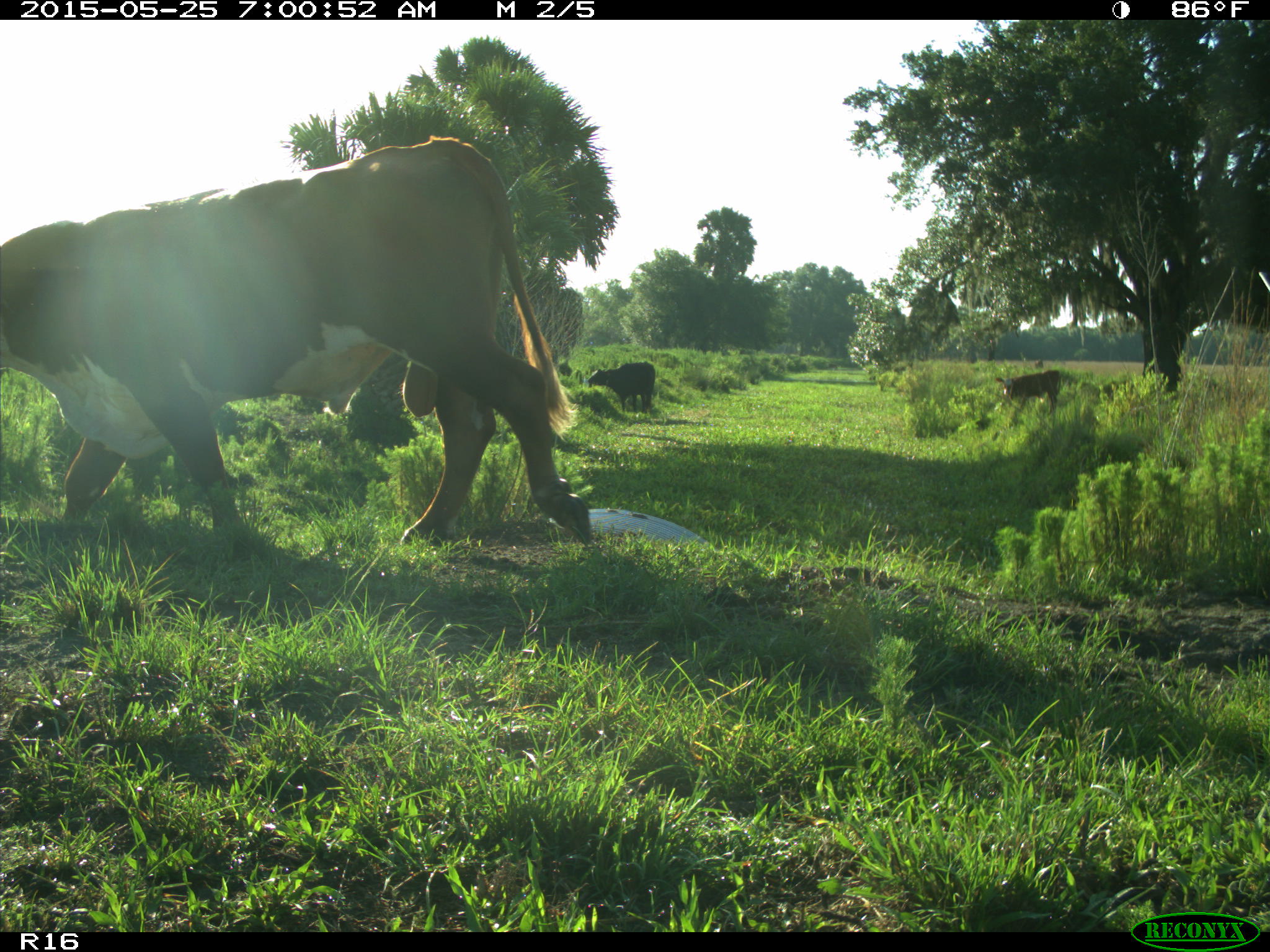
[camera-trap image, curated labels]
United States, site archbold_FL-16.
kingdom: Animalia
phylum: Chordata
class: Mammalia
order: Artiodactyla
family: Bovidae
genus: Bos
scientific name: Bos taurus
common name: domestic cow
Bos taurus (domestic cow).